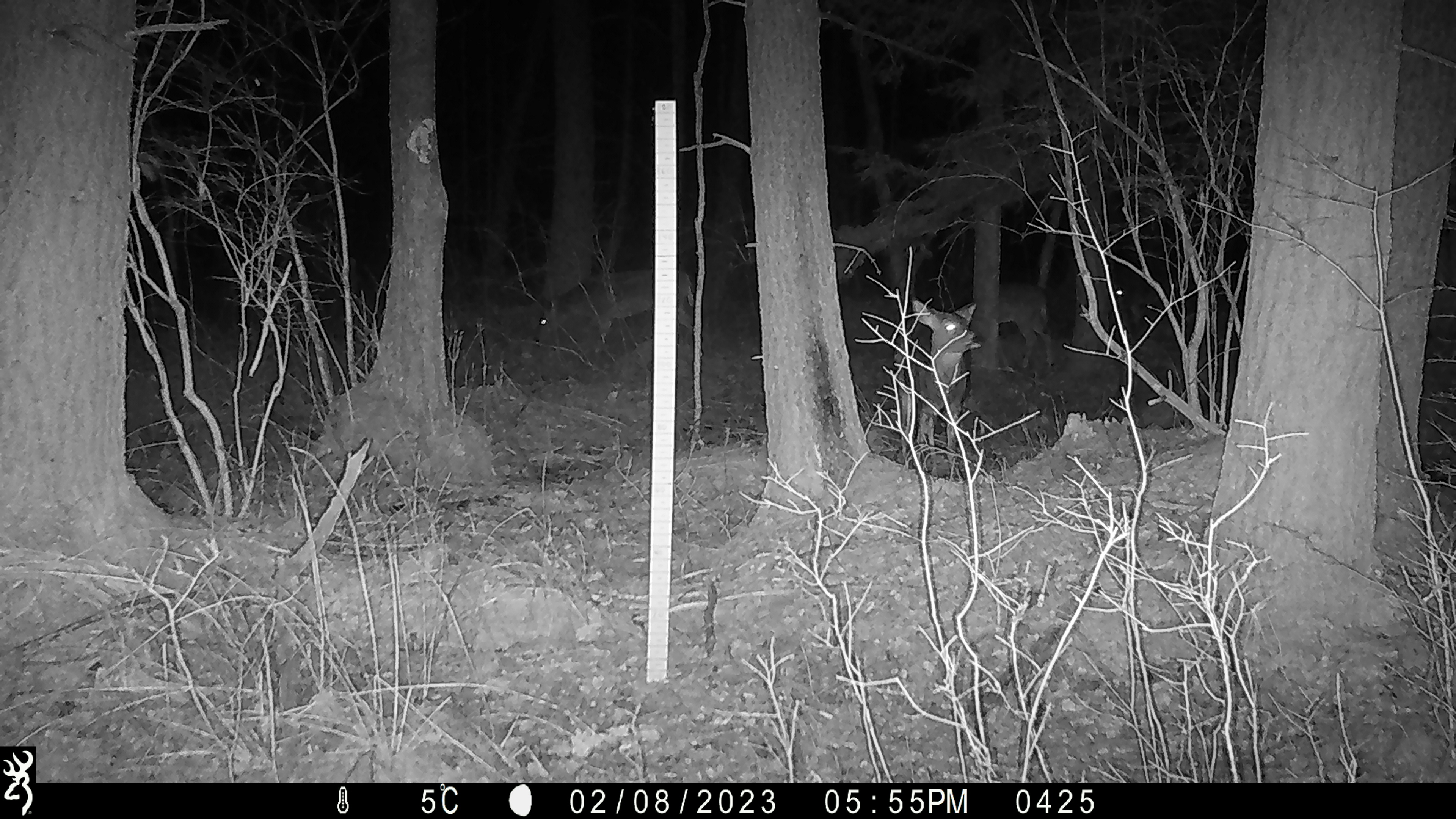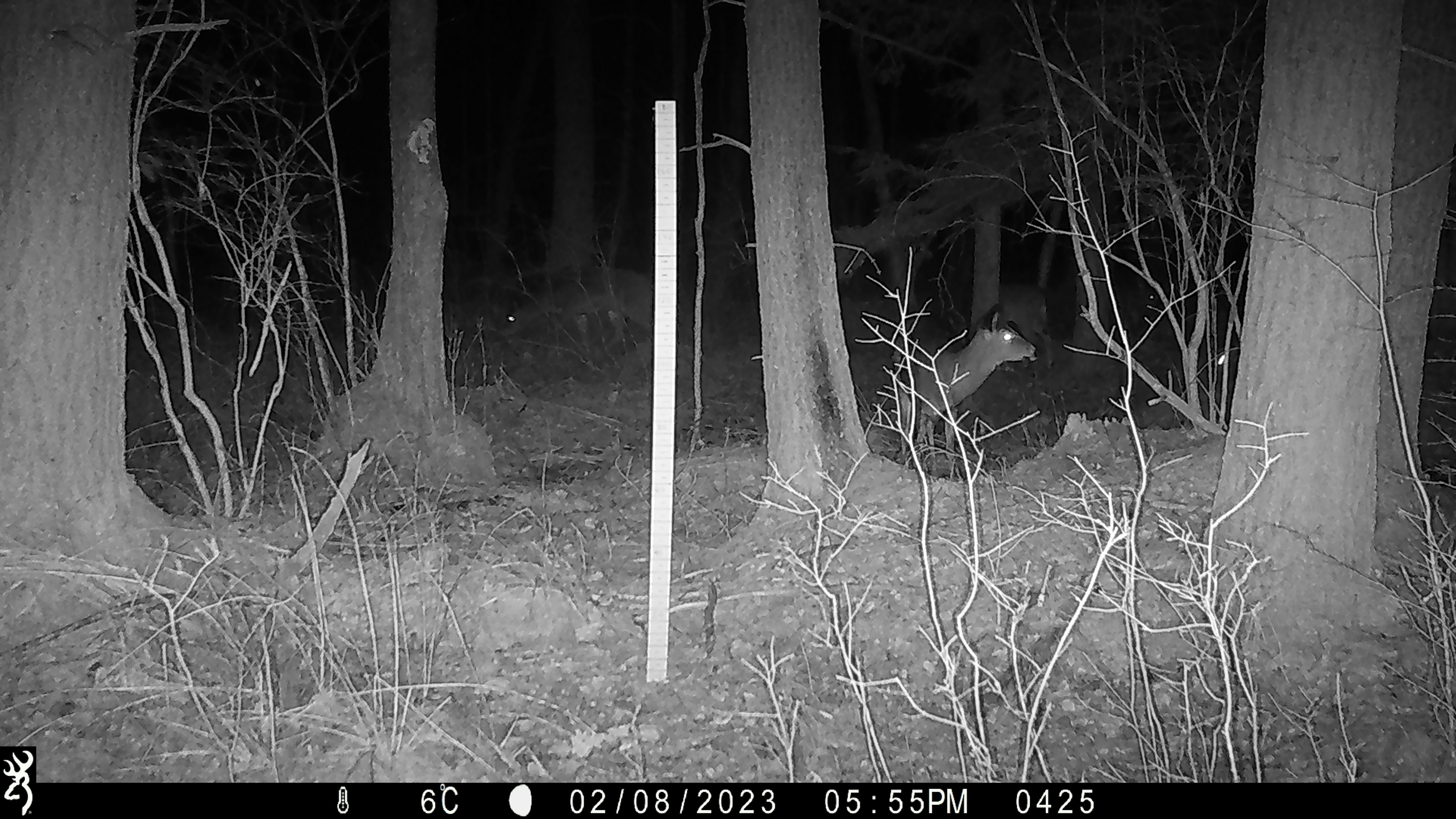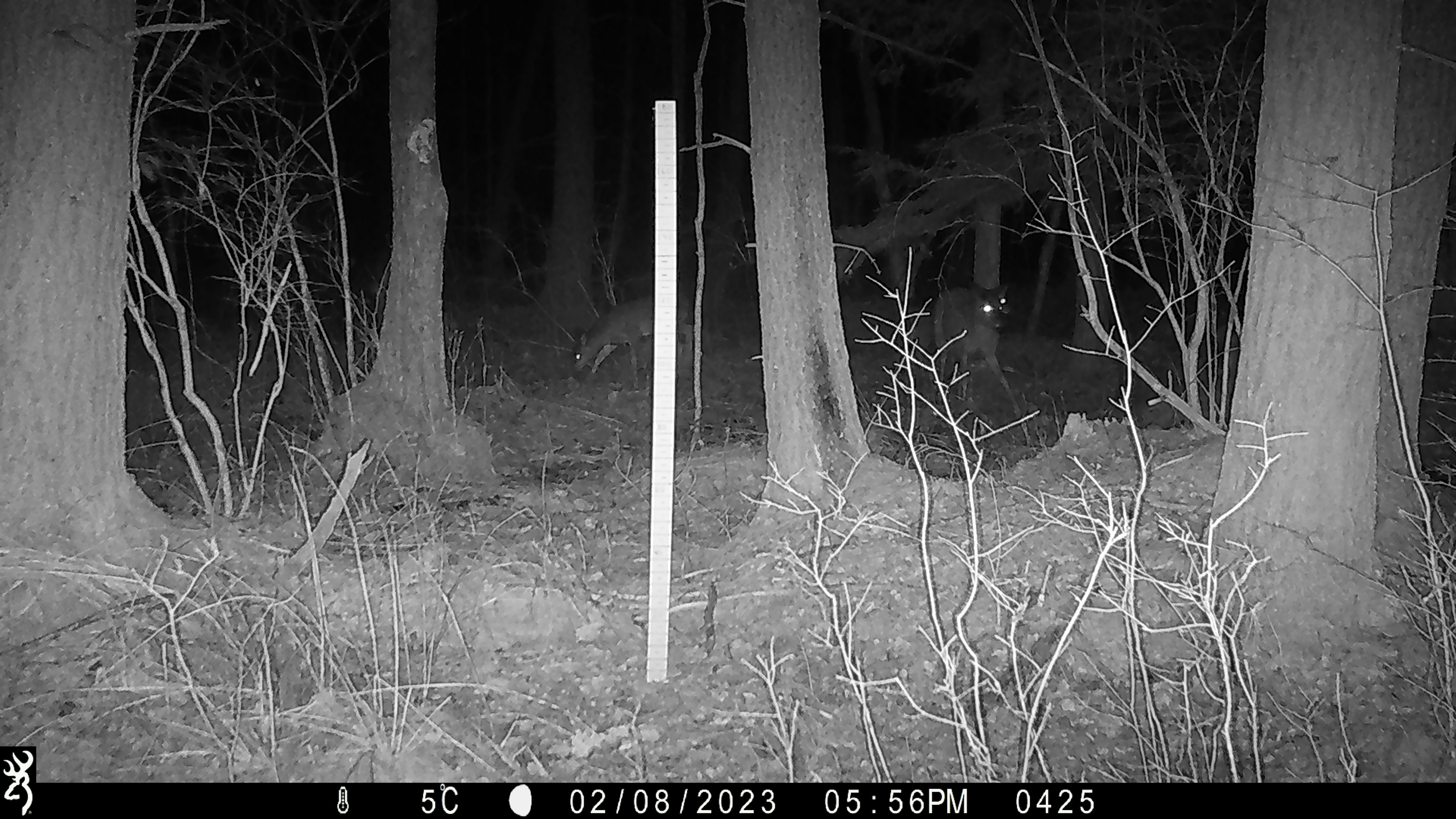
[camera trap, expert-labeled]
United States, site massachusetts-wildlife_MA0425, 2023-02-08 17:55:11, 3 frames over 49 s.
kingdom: Animalia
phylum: Chordata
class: Mammalia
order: Artiodactyla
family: Cervidae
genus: Odocoileus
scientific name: Odocoileus virginianus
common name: white-tailed deer